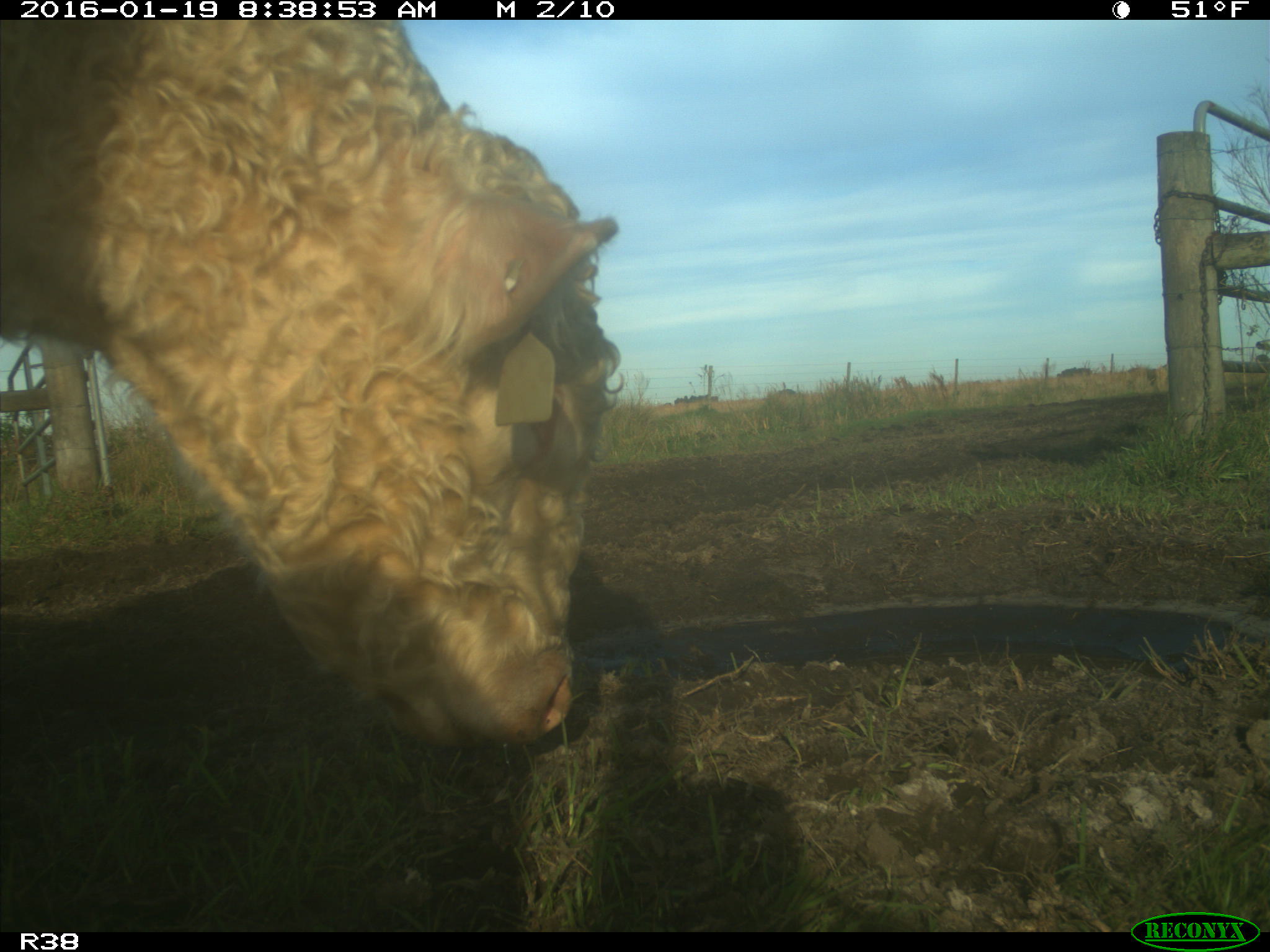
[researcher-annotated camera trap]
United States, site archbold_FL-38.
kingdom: Animalia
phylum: Chordata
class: Mammalia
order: Artiodactyla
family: Bovidae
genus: Bos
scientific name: Bos taurus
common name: domestic cow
Bos taurus (domestic cow).